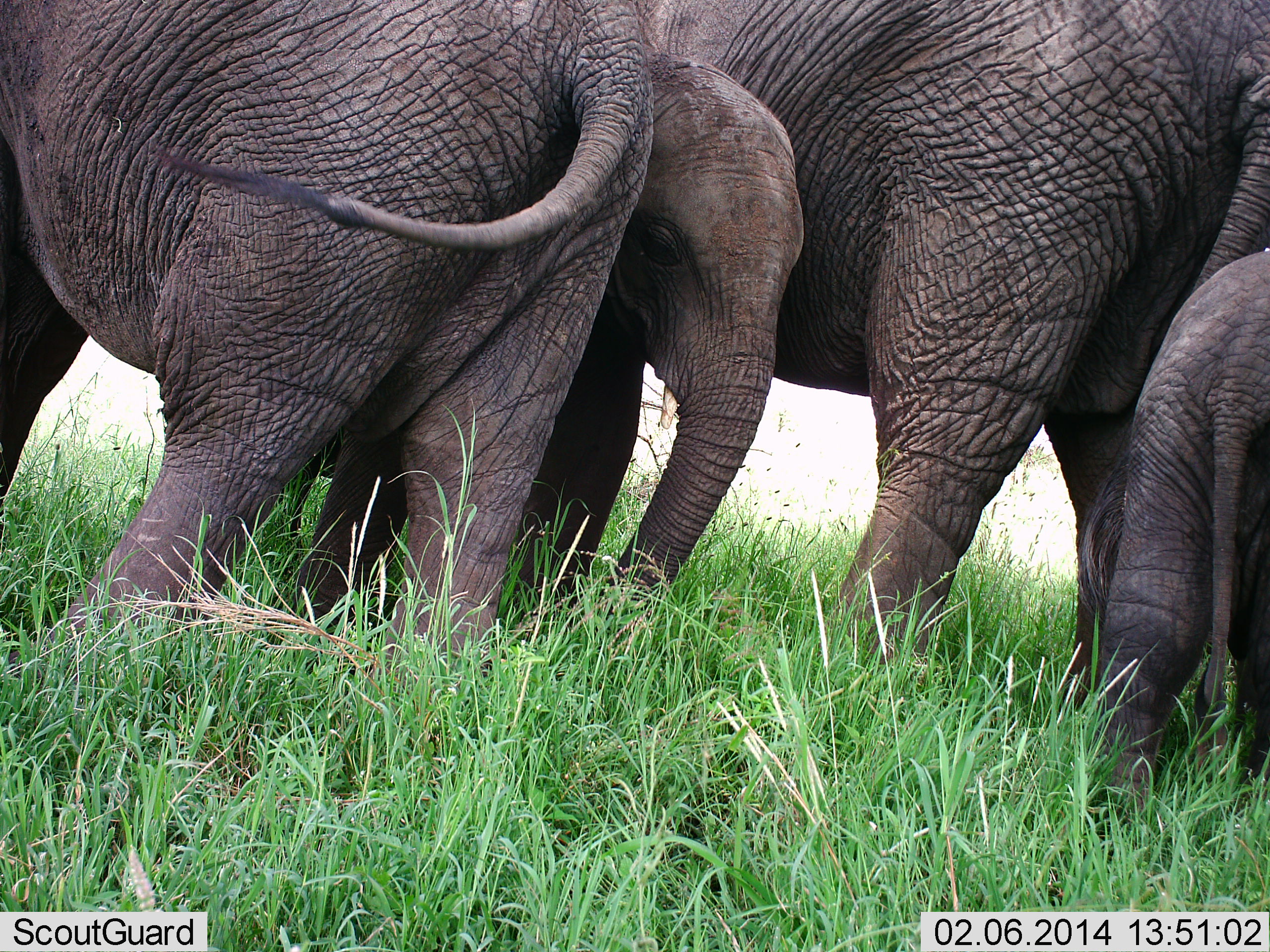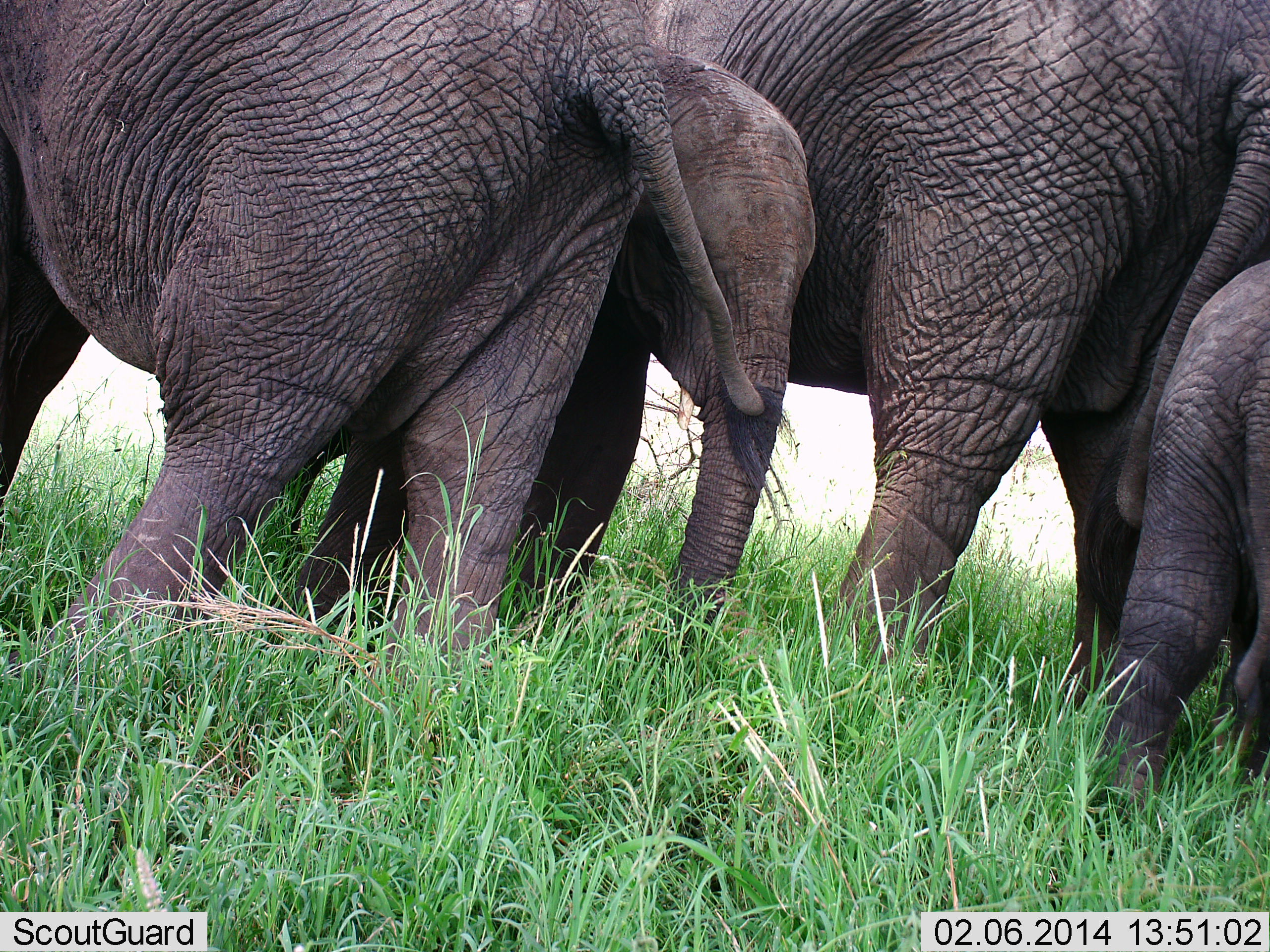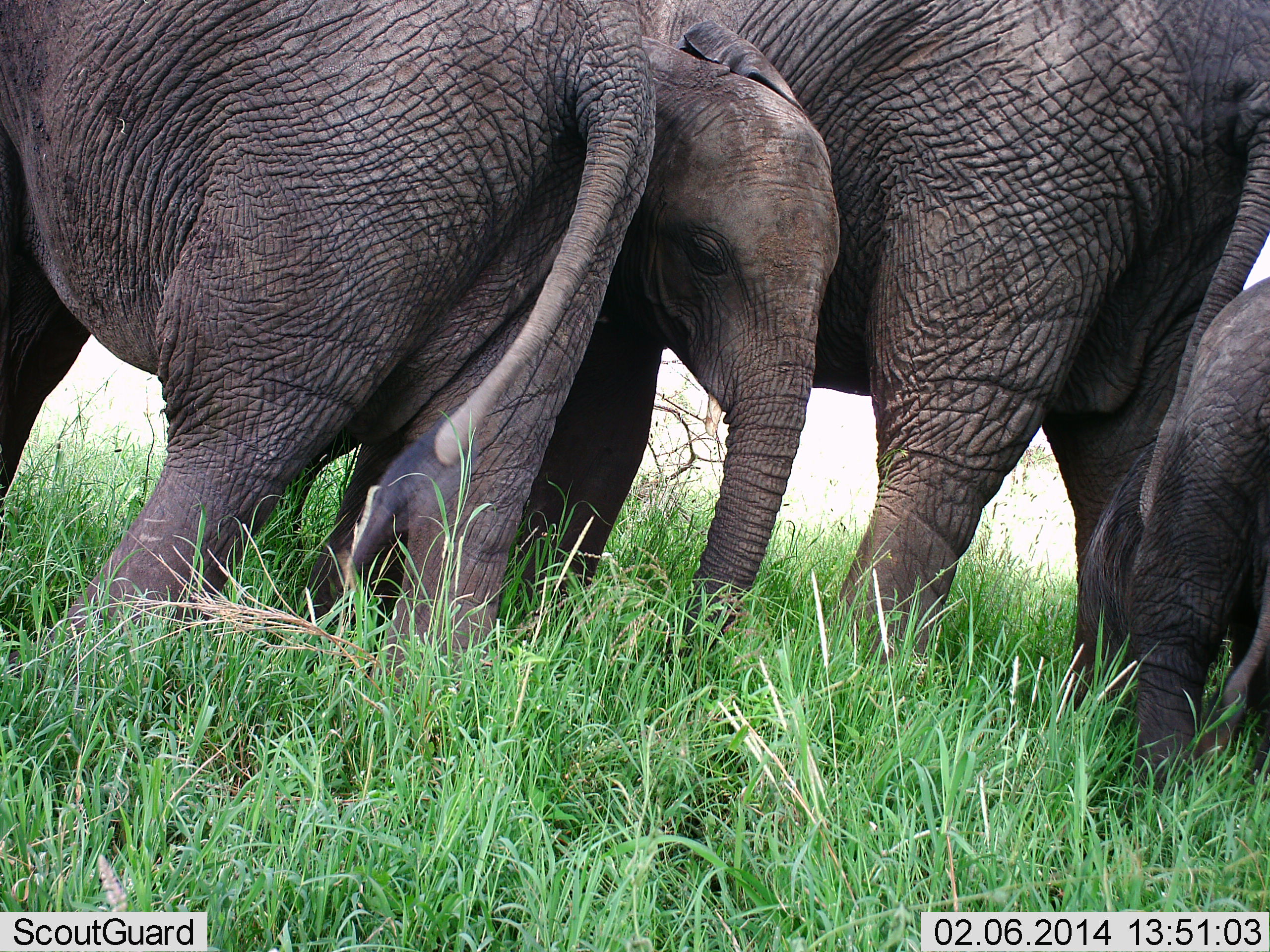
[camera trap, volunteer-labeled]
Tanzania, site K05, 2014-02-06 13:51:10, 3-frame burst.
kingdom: Animalia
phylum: Chordata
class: Mammalia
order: Proboscidea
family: Elephantidae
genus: Loxodonta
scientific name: Loxodonta africana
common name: african bush elephant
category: elephant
Elephant (african bush elephant) (Loxodonta africana), count 4. Behavior (volunteer vote fractions): standing 90%, resting 0%, moving 0%, interacting 20%. Young present (vote fraction): 90%. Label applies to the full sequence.